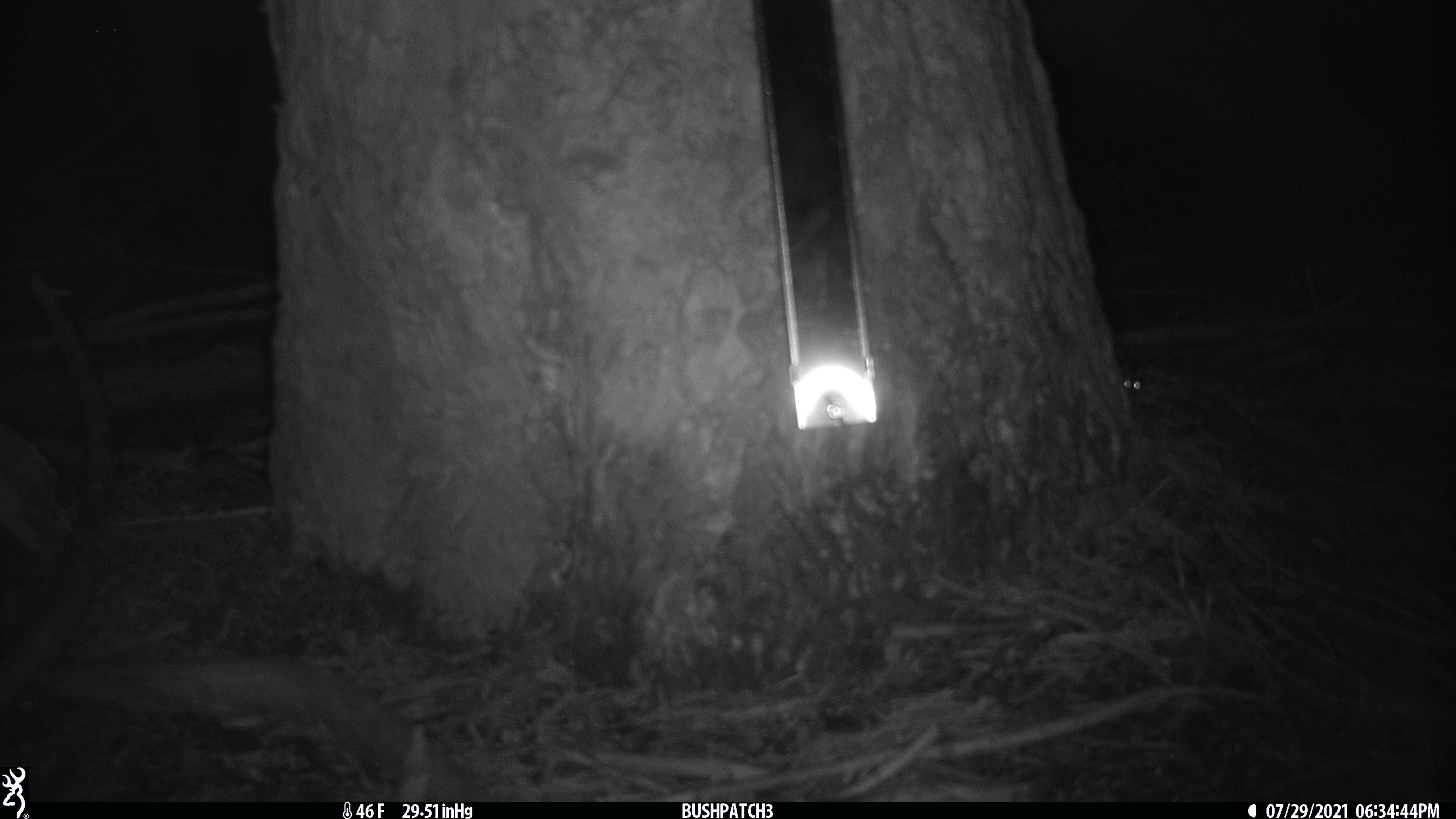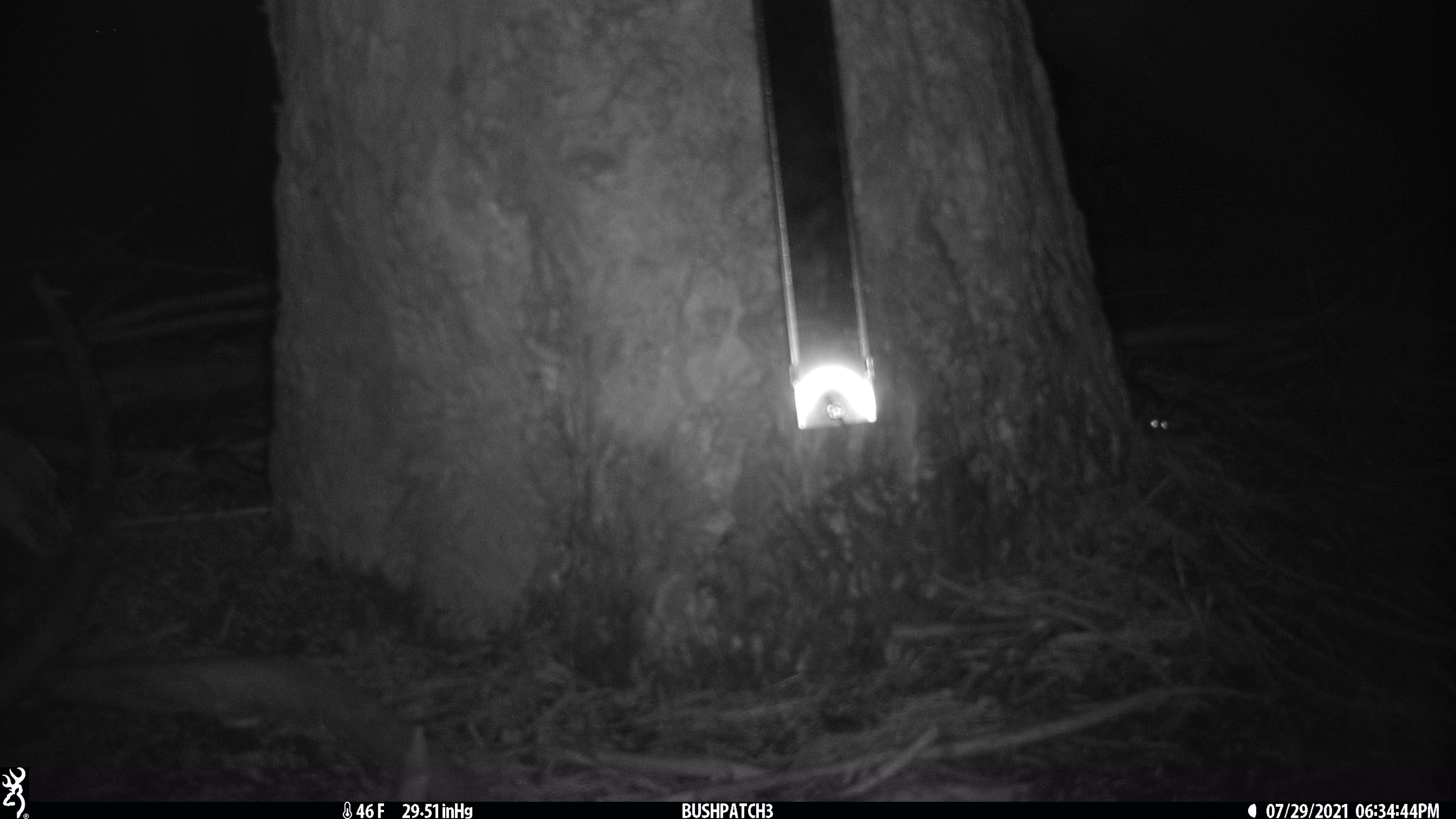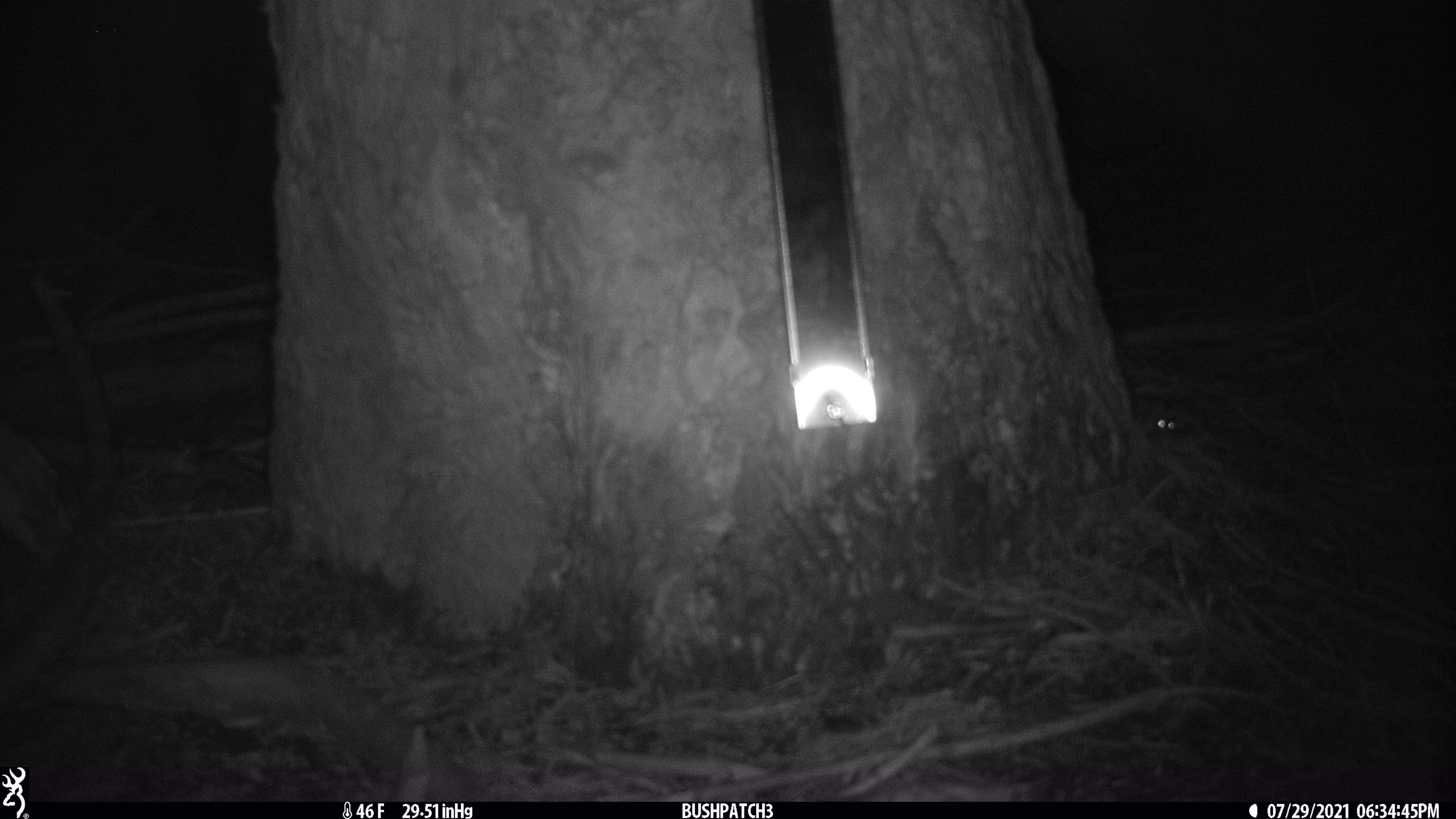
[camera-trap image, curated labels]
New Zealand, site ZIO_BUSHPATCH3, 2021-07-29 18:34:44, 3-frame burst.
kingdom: Animalia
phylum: Chordata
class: Mammalia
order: Rodentia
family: Muridae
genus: Mus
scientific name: Mus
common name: mouse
Mouse (Mus).